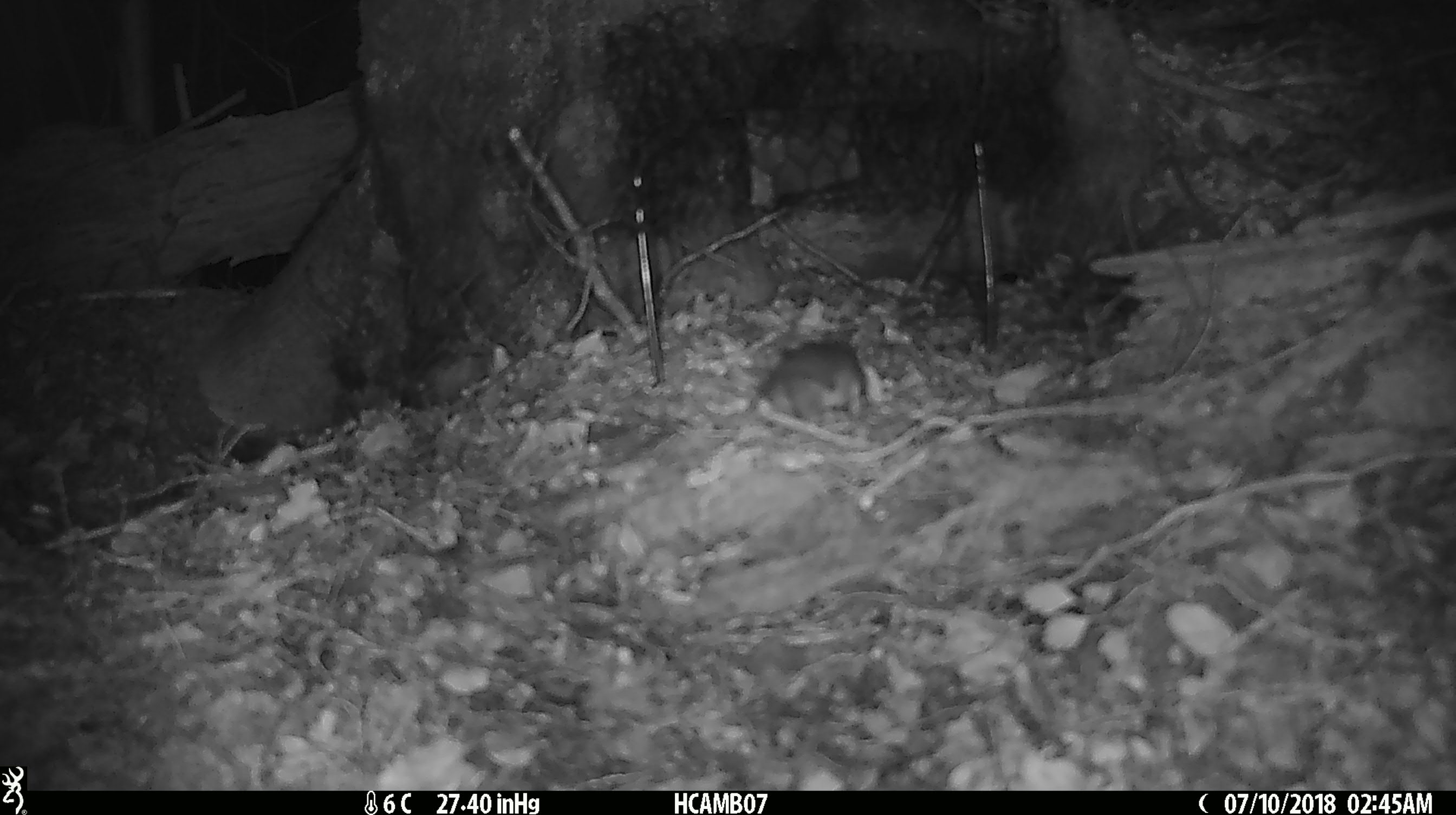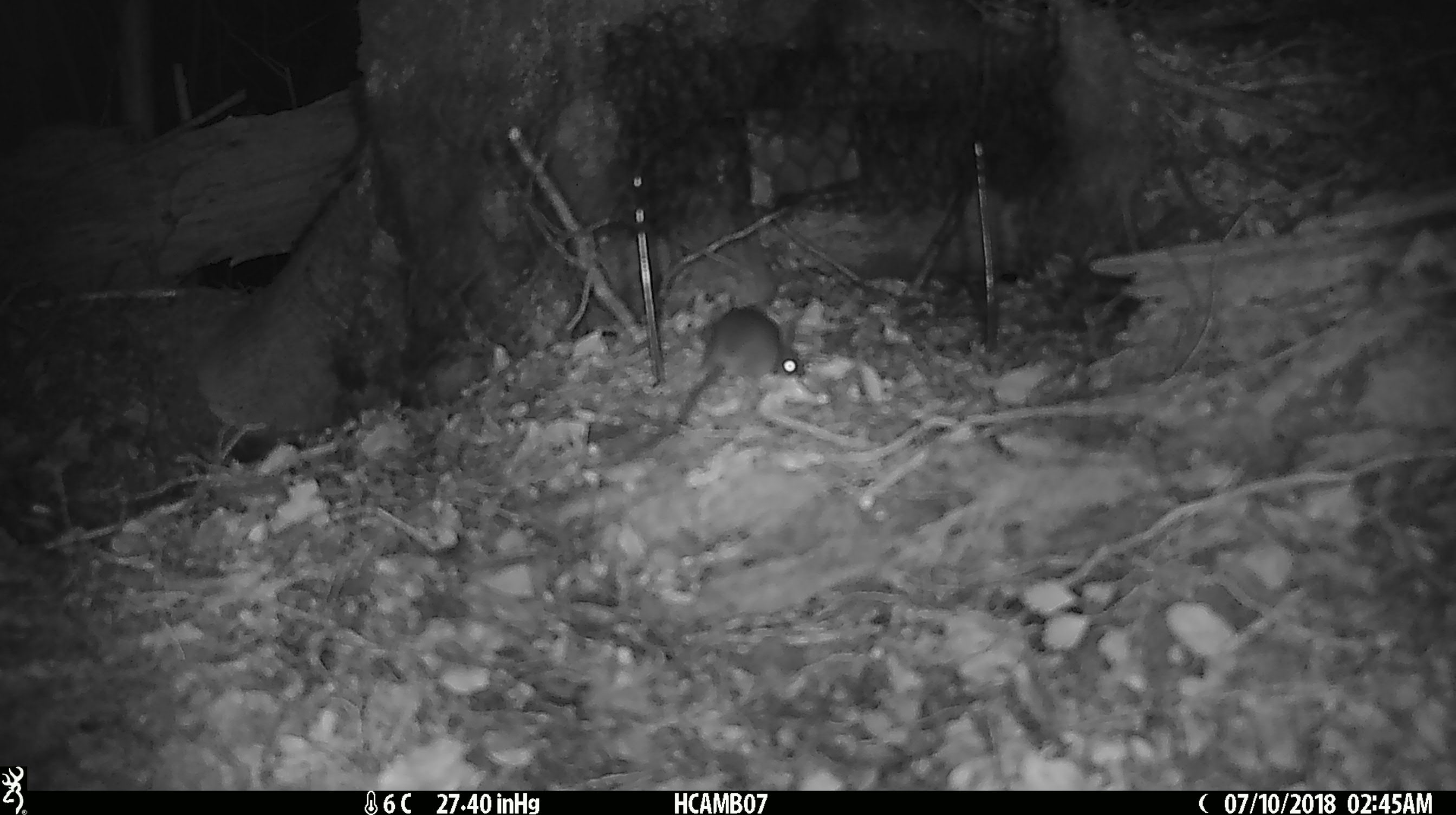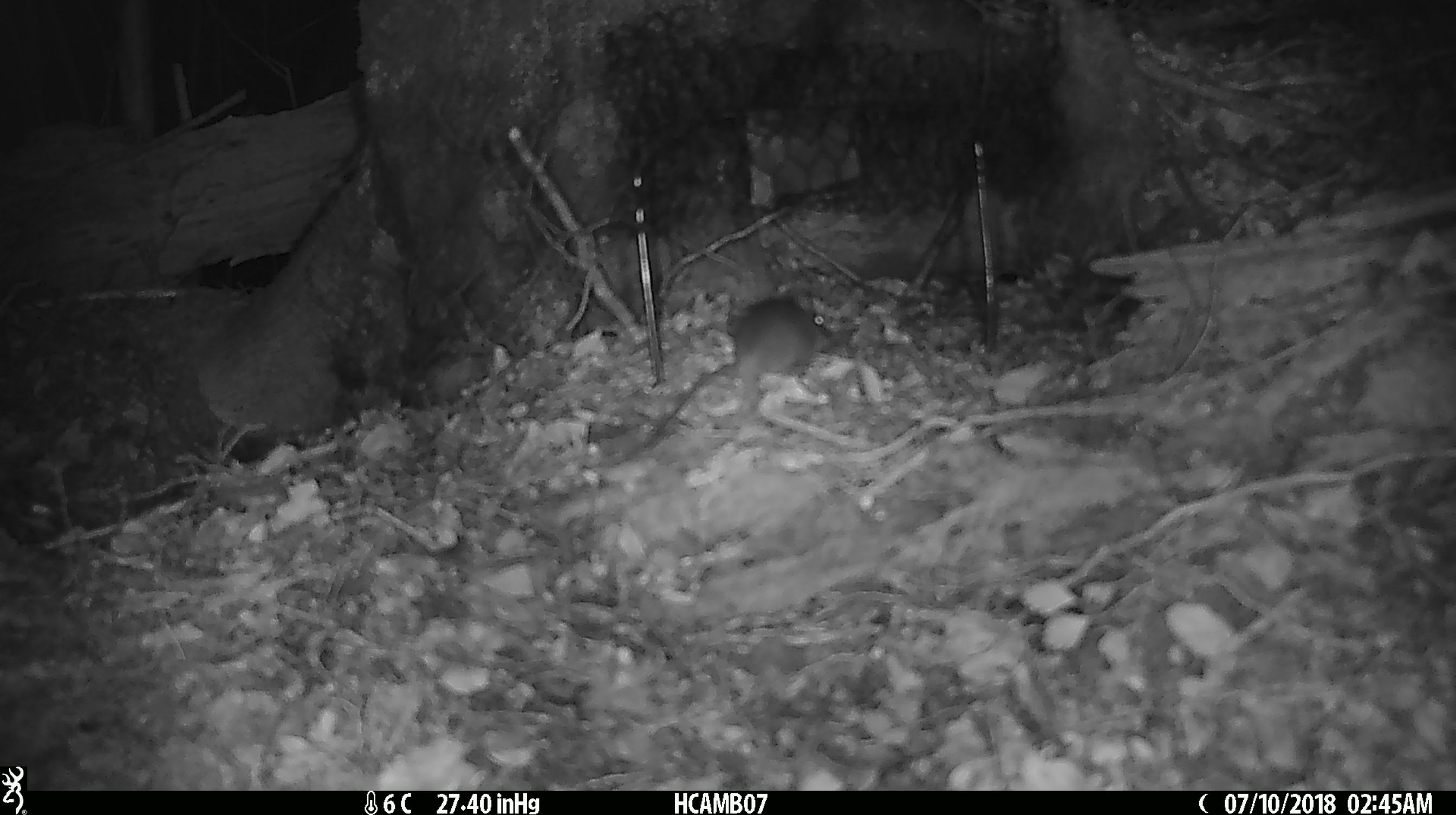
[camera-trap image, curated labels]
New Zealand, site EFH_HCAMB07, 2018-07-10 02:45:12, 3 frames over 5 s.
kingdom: Animalia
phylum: Chordata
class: Mammalia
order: Rodentia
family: Muridae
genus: Mus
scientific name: Mus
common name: mouse